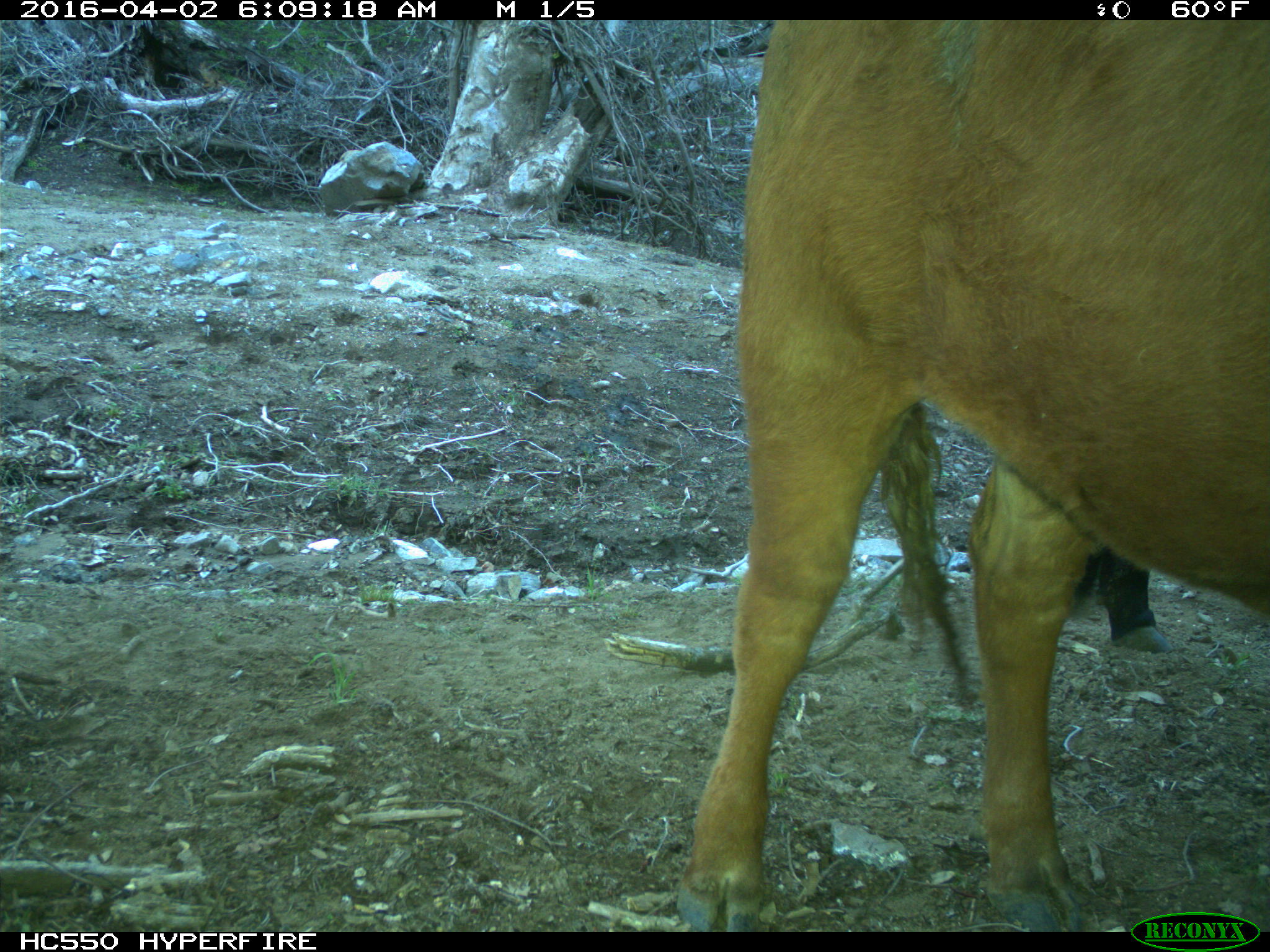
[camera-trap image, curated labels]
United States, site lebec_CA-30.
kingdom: Animalia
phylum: Chordata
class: Mammalia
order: Artiodactyla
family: Bovidae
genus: Bos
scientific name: Bos taurus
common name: domestic cow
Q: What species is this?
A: Bos taurus (domestic cow).